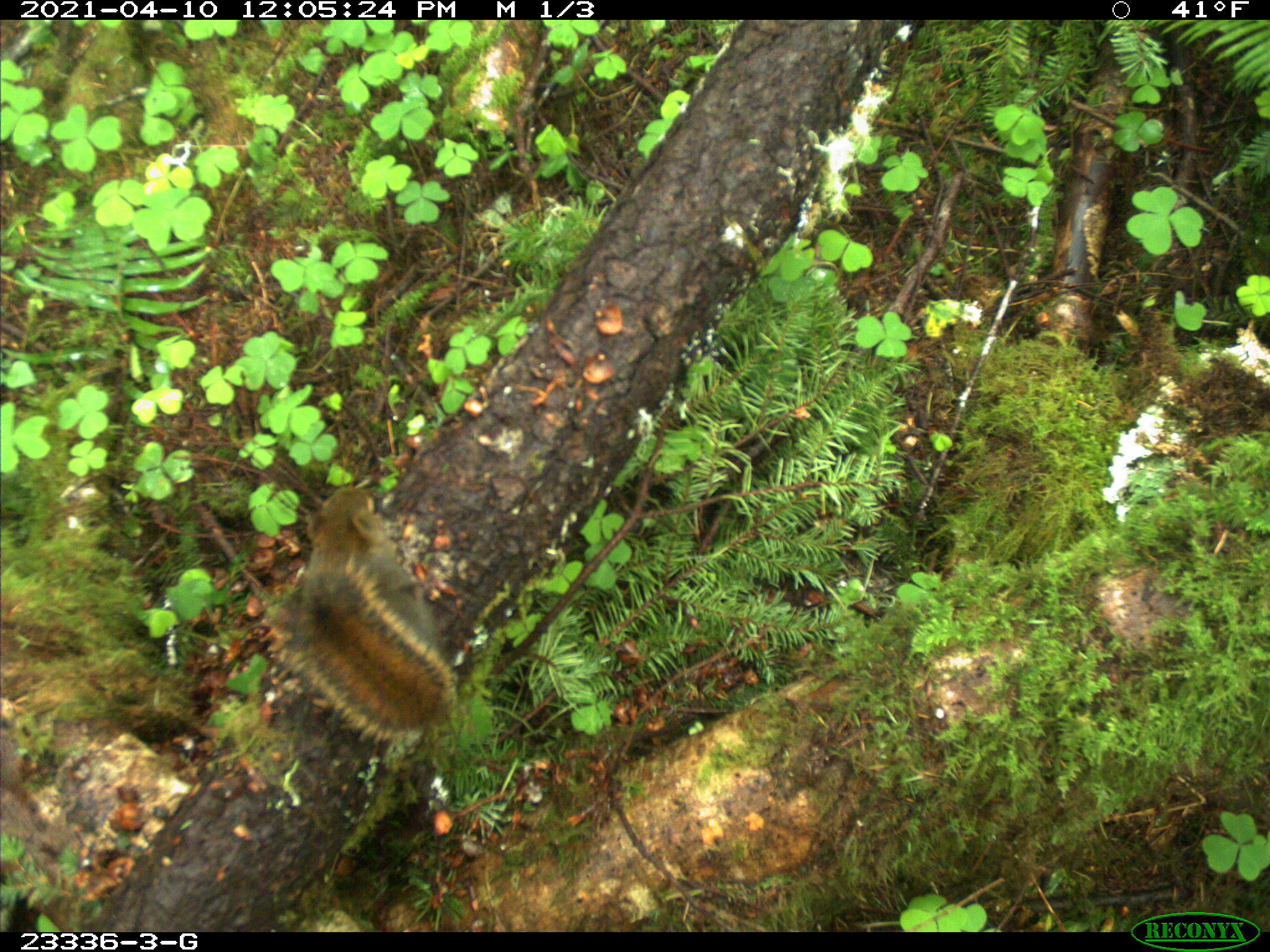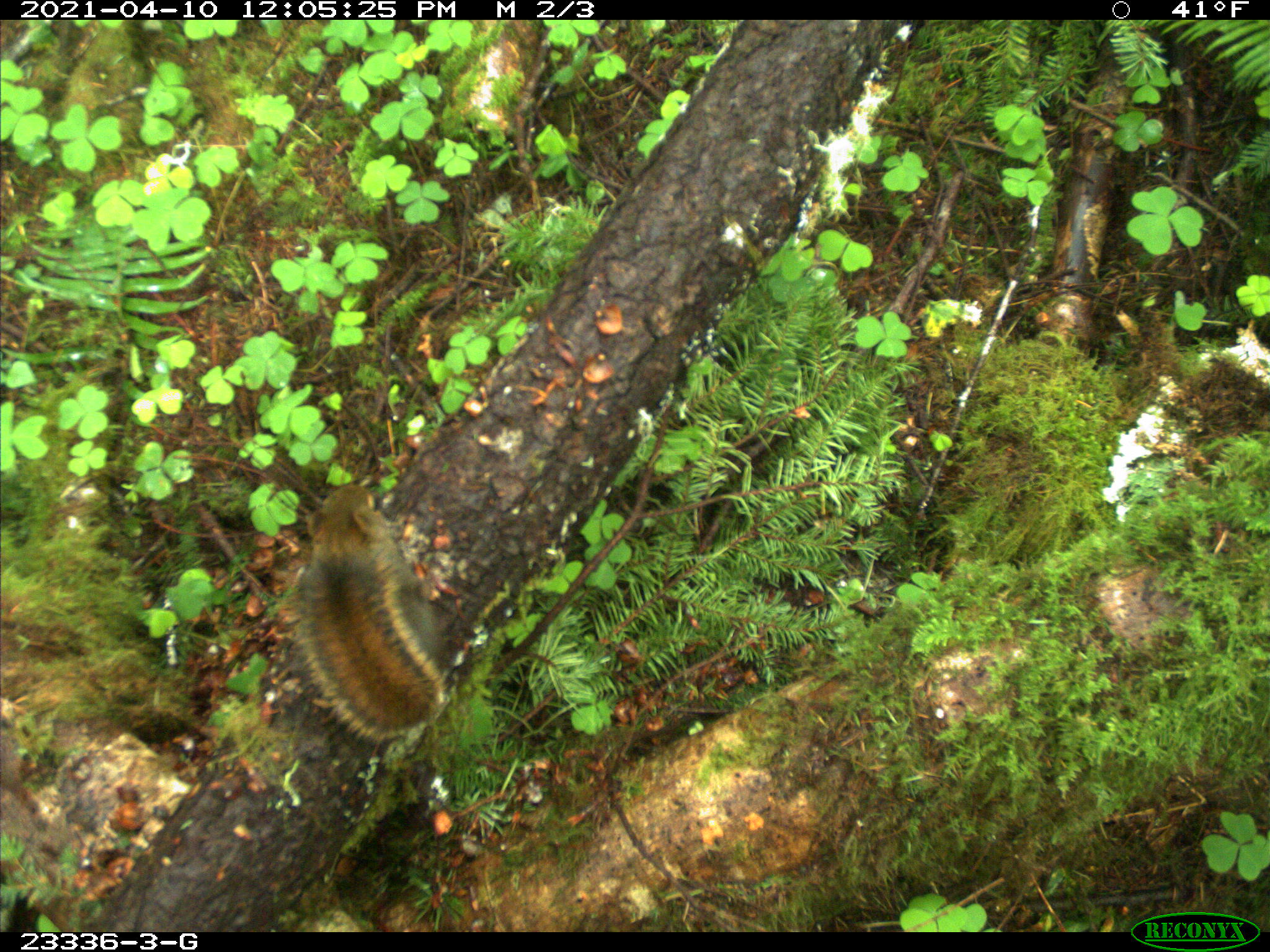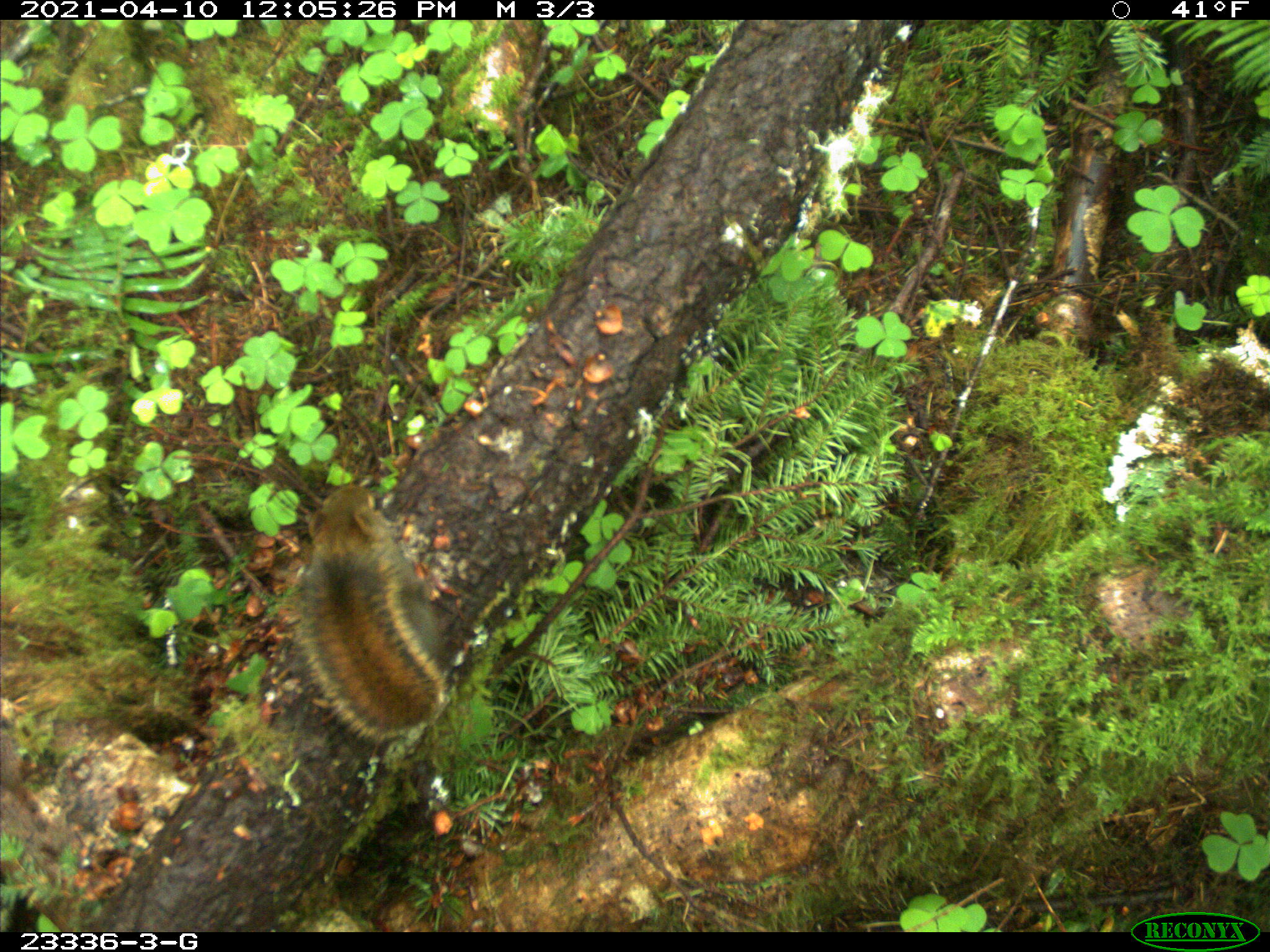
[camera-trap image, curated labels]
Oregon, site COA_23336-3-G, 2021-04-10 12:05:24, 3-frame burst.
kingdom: Animalia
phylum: Chordata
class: Mammalia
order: Rodentia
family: Sciuridae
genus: Tamiasciurus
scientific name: Tamiasciurus douglasii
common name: douglas squirrel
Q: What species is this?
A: Douglas squirrel (Tamiasciurus douglasii).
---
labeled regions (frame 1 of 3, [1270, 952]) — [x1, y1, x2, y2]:
douglas squirrel: [283, 483, 464, 746]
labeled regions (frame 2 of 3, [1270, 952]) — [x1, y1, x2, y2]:
douglas squirrel: [275, 467, 456, 756]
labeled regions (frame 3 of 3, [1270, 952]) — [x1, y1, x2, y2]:
douglas squirrel: [270, 483, 455, 747]